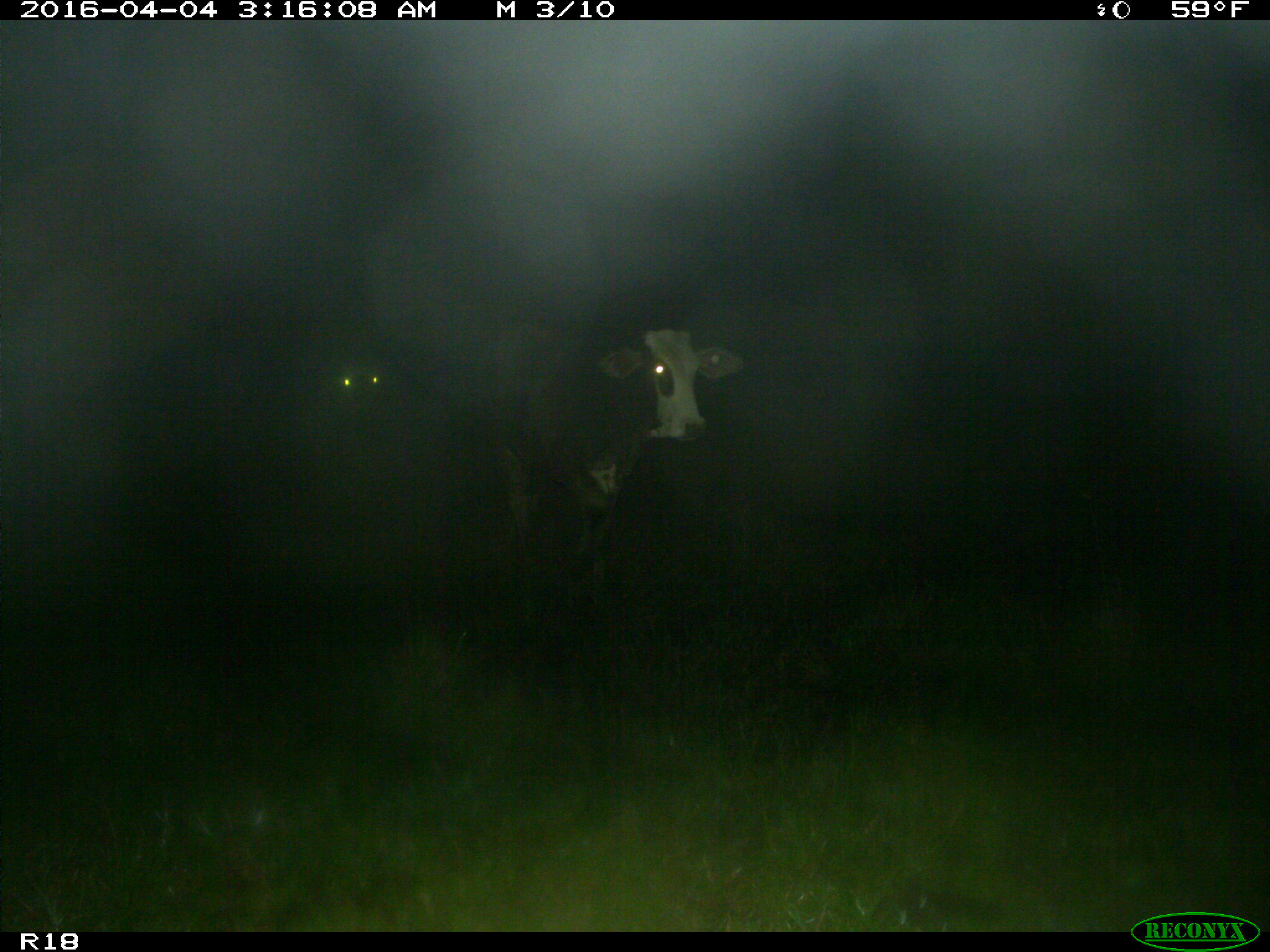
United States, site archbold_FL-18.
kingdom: Animalia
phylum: Chordata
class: Mammalia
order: Artiodactyla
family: Bovidae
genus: Bos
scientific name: Bos taurus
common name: domestic cow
Bos taurus (domestic cow).